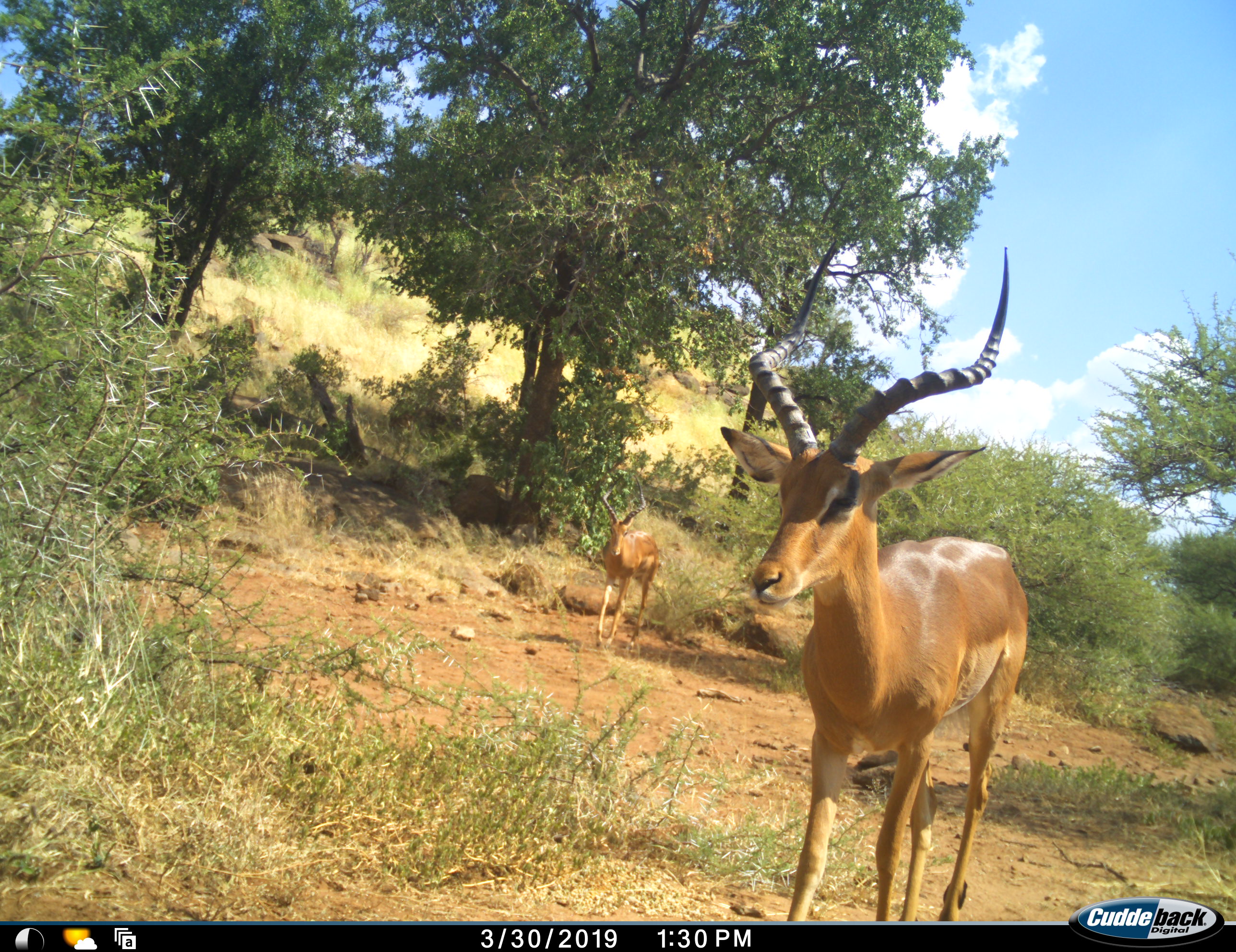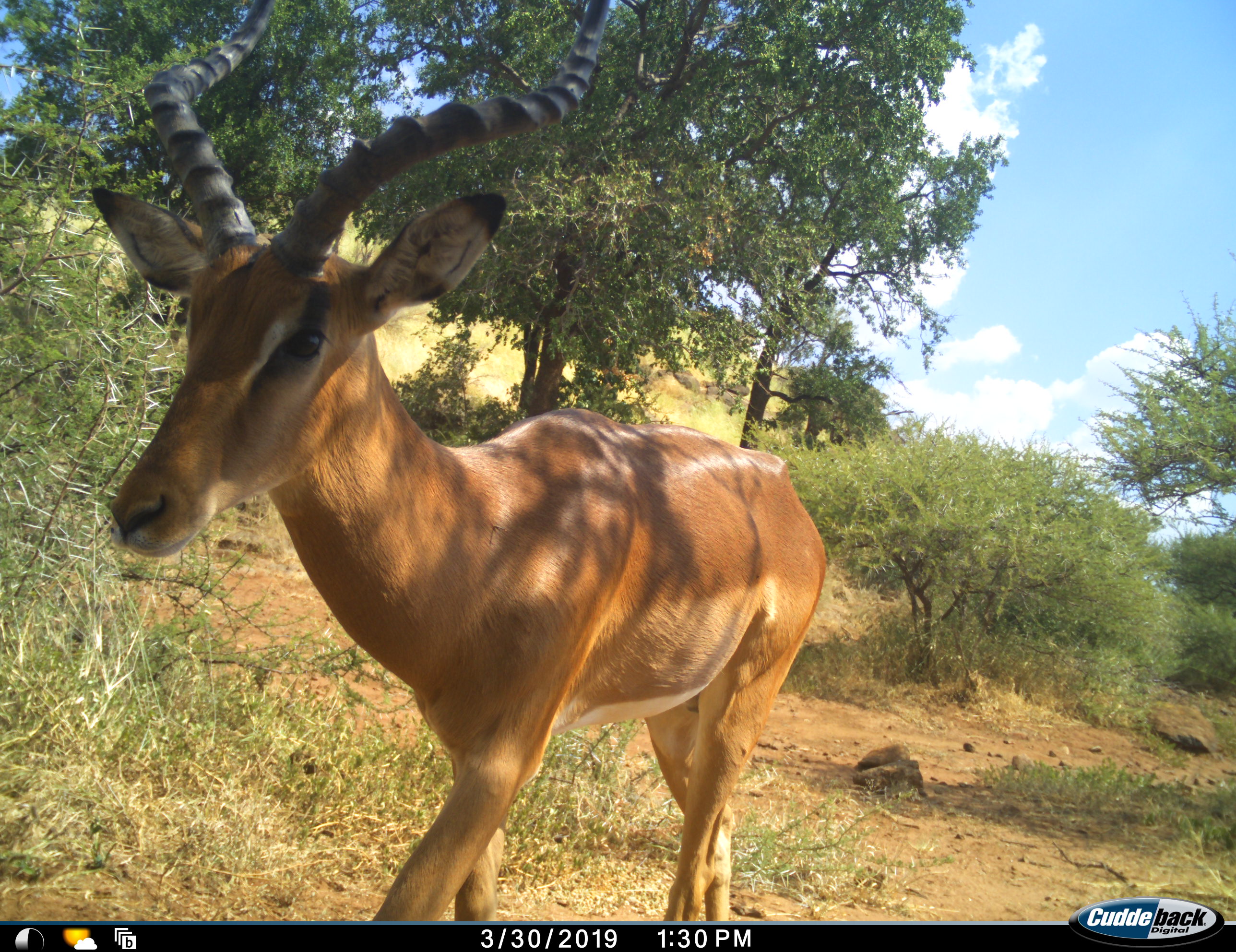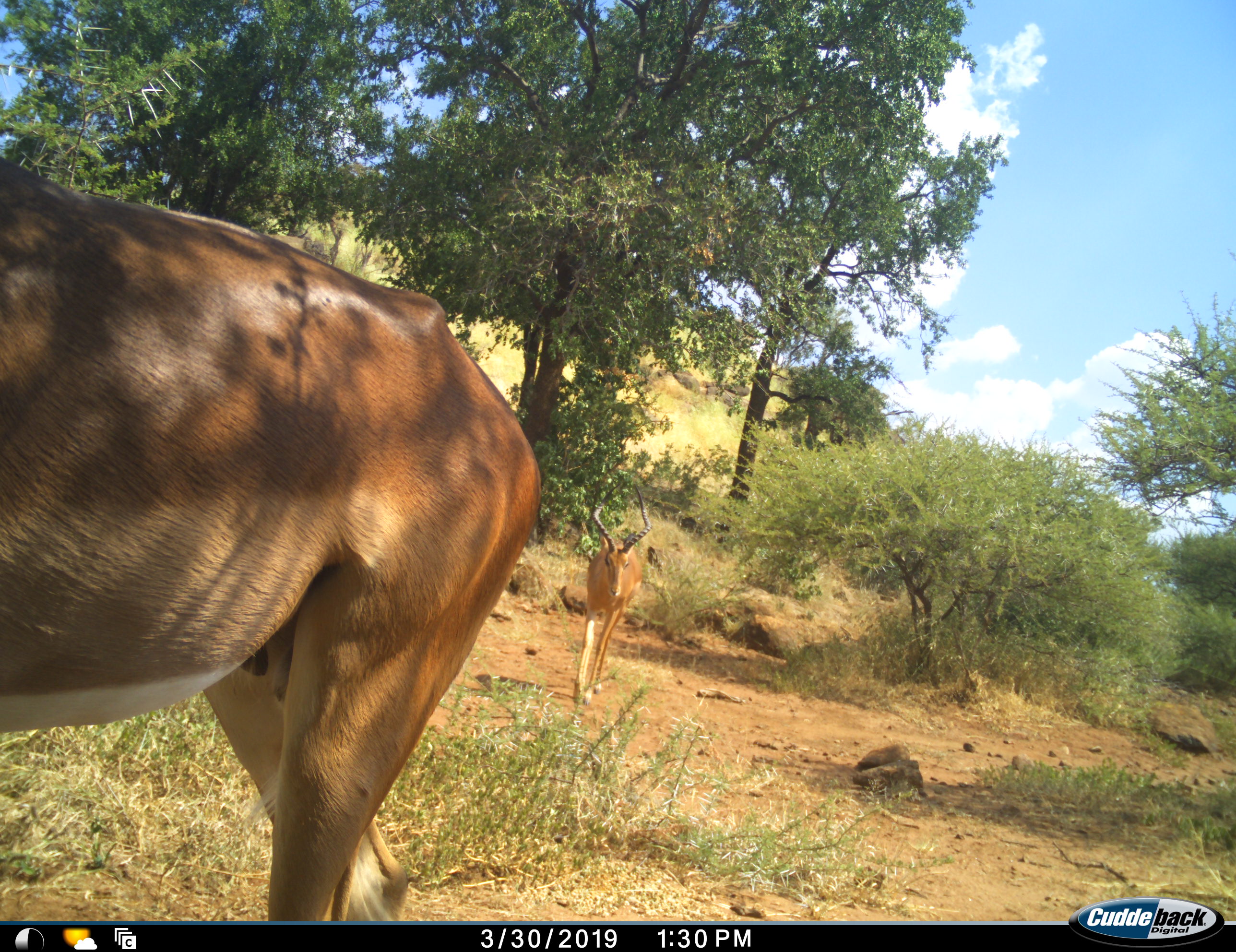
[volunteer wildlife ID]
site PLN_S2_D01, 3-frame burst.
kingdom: Animalia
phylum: Chordata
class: Mammalia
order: Artiodactyla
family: Bovidae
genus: Aepyceros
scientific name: Aepyceros melampus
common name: impala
Impala (Aepyceros melampus), count 2. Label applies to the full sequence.